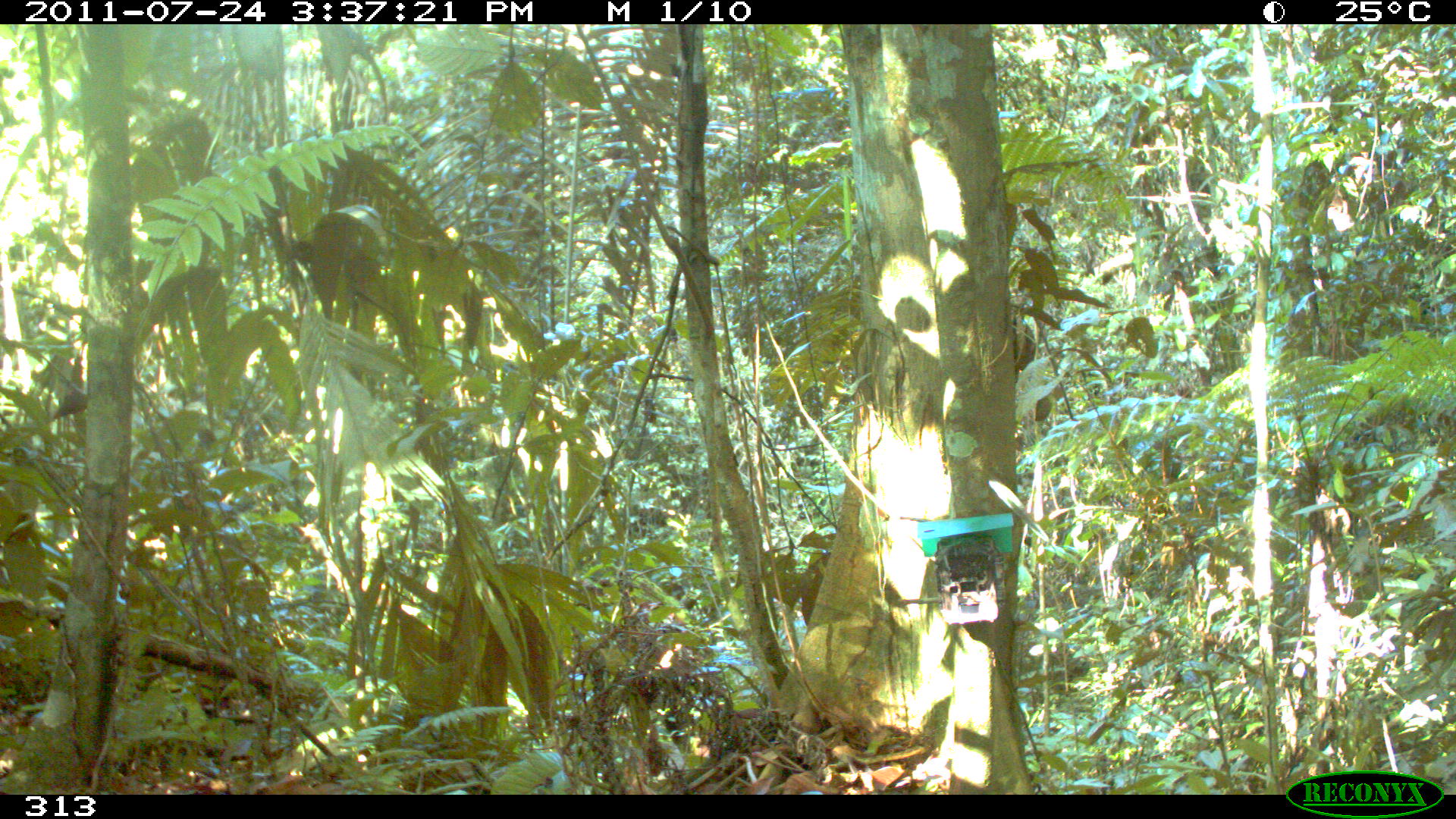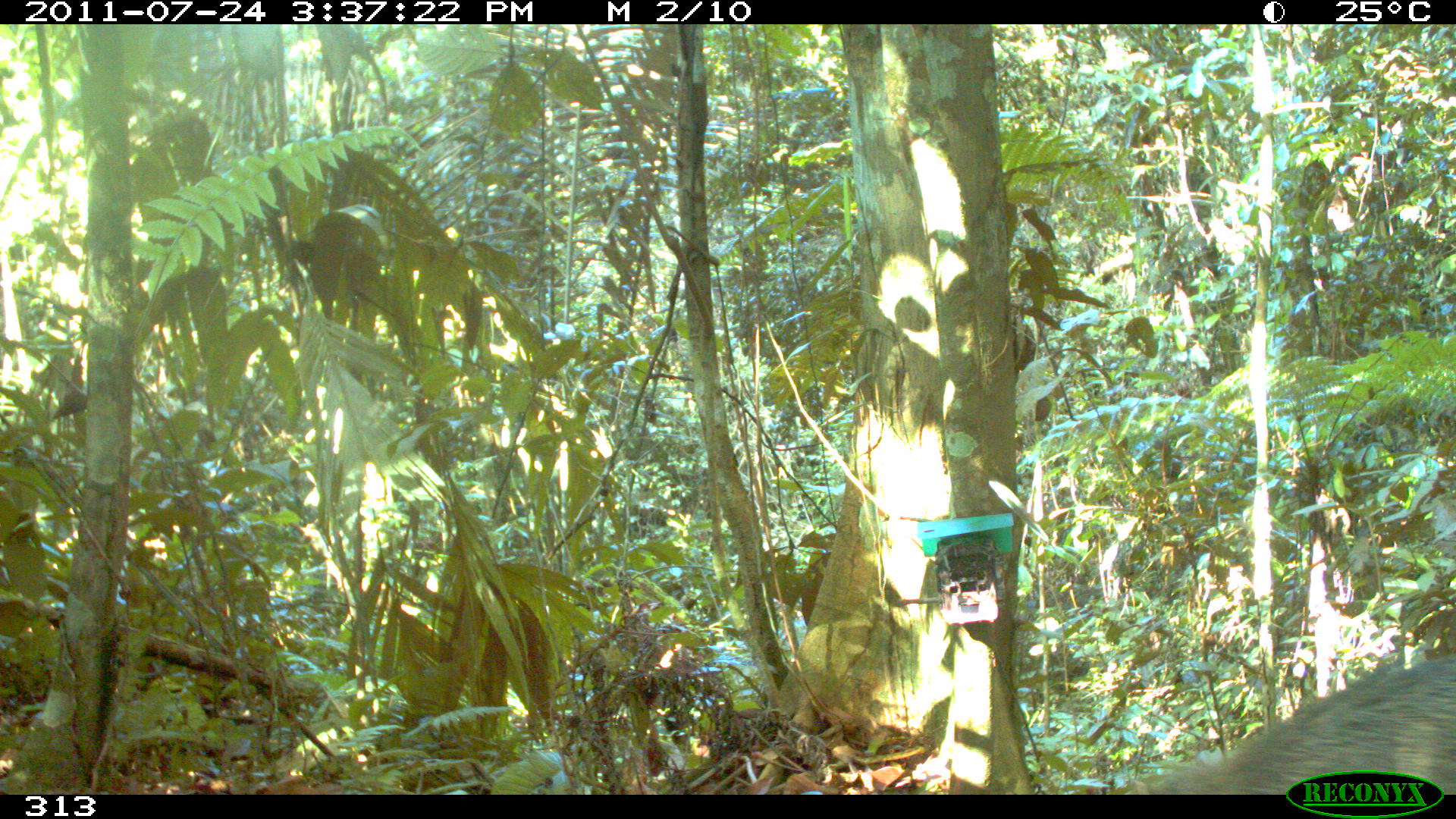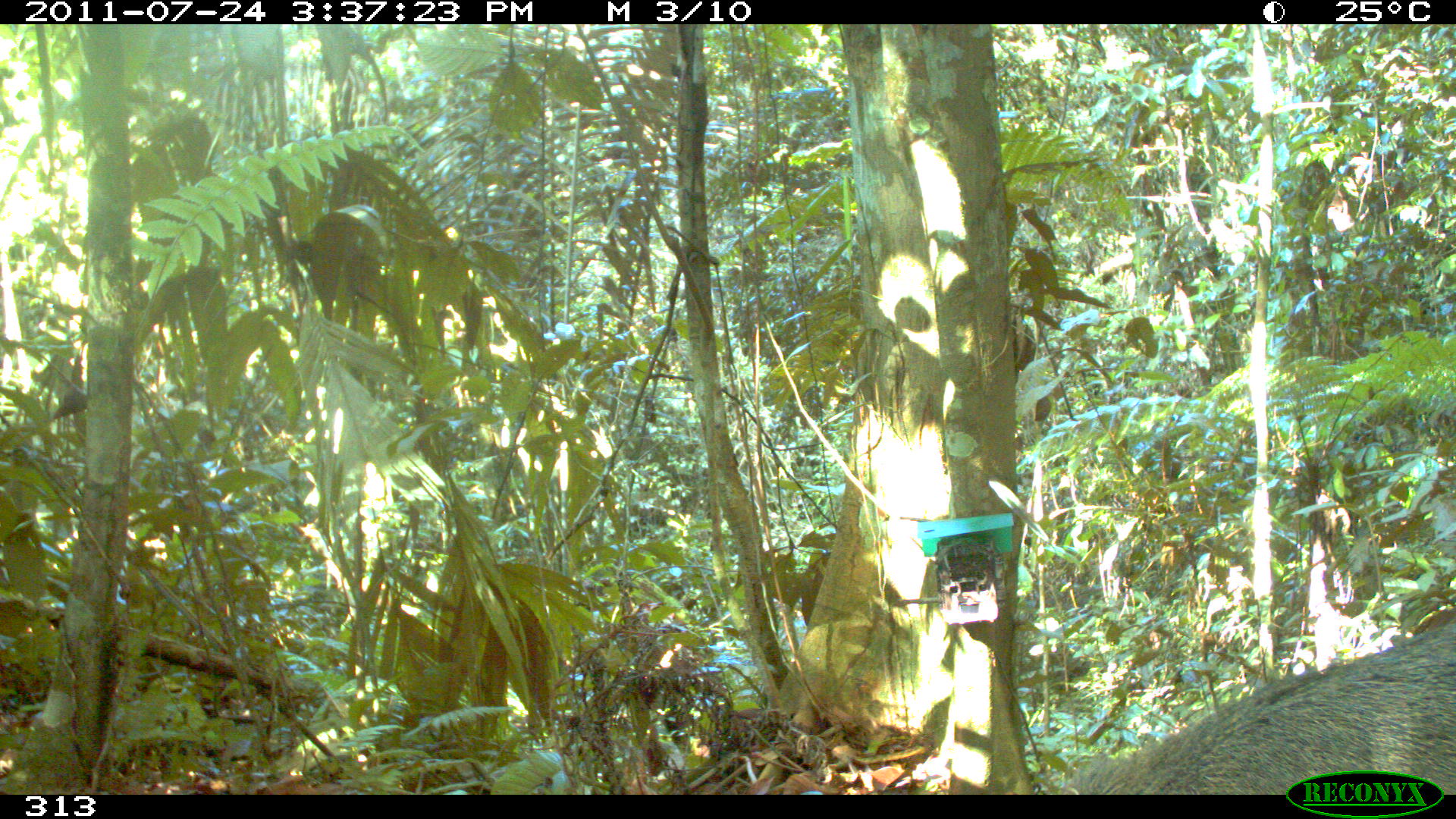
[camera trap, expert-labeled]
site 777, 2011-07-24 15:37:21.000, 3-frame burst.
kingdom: Animalia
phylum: Chordata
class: Mammalia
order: Artiodactyla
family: Tayassuidae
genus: Pecari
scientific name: Pecari tajacu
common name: collared peccary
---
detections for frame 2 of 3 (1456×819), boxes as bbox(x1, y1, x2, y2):
pecari tajacu: bbox(1107, 654, 1456, 795)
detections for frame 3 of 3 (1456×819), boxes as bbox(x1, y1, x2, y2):
pecari tajacu: bbox(1068, 617, 1456, 794)